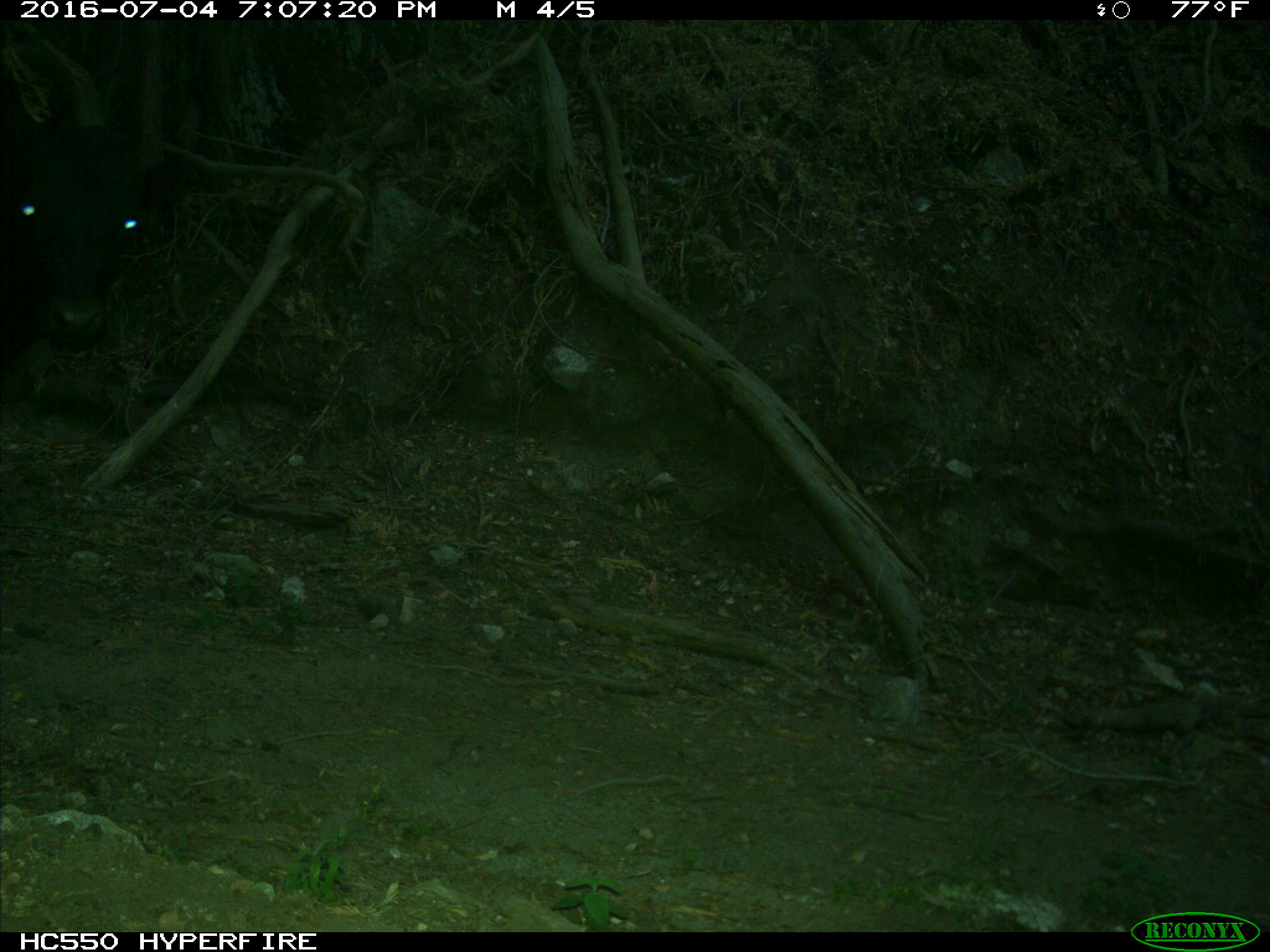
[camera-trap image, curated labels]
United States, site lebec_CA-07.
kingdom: Animalia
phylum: Chordata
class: Mammalia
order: Artiodactyla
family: Bovidae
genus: Bos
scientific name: Bos taurus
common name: domestic cow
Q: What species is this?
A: Bos taurus (domestic cow).